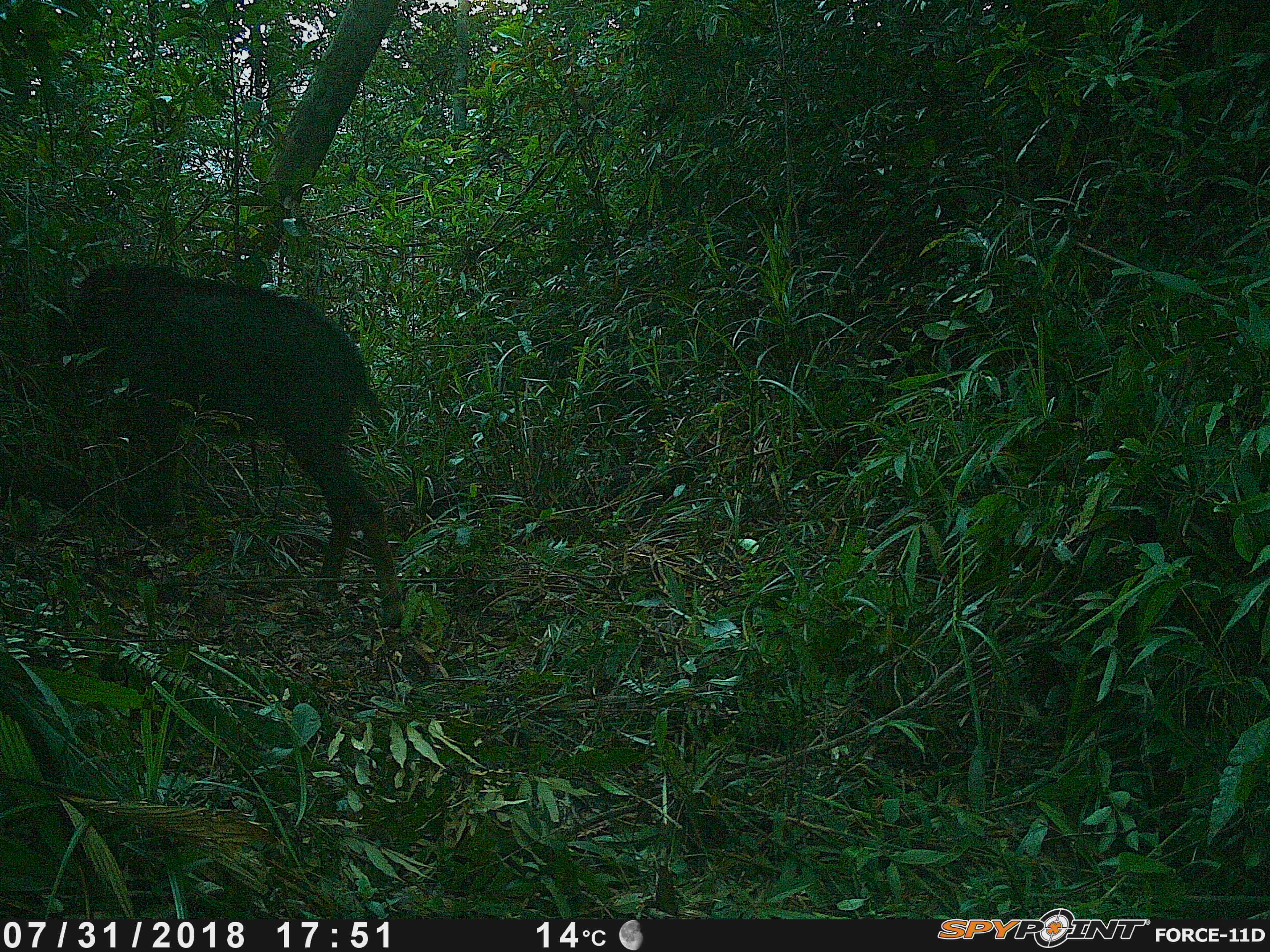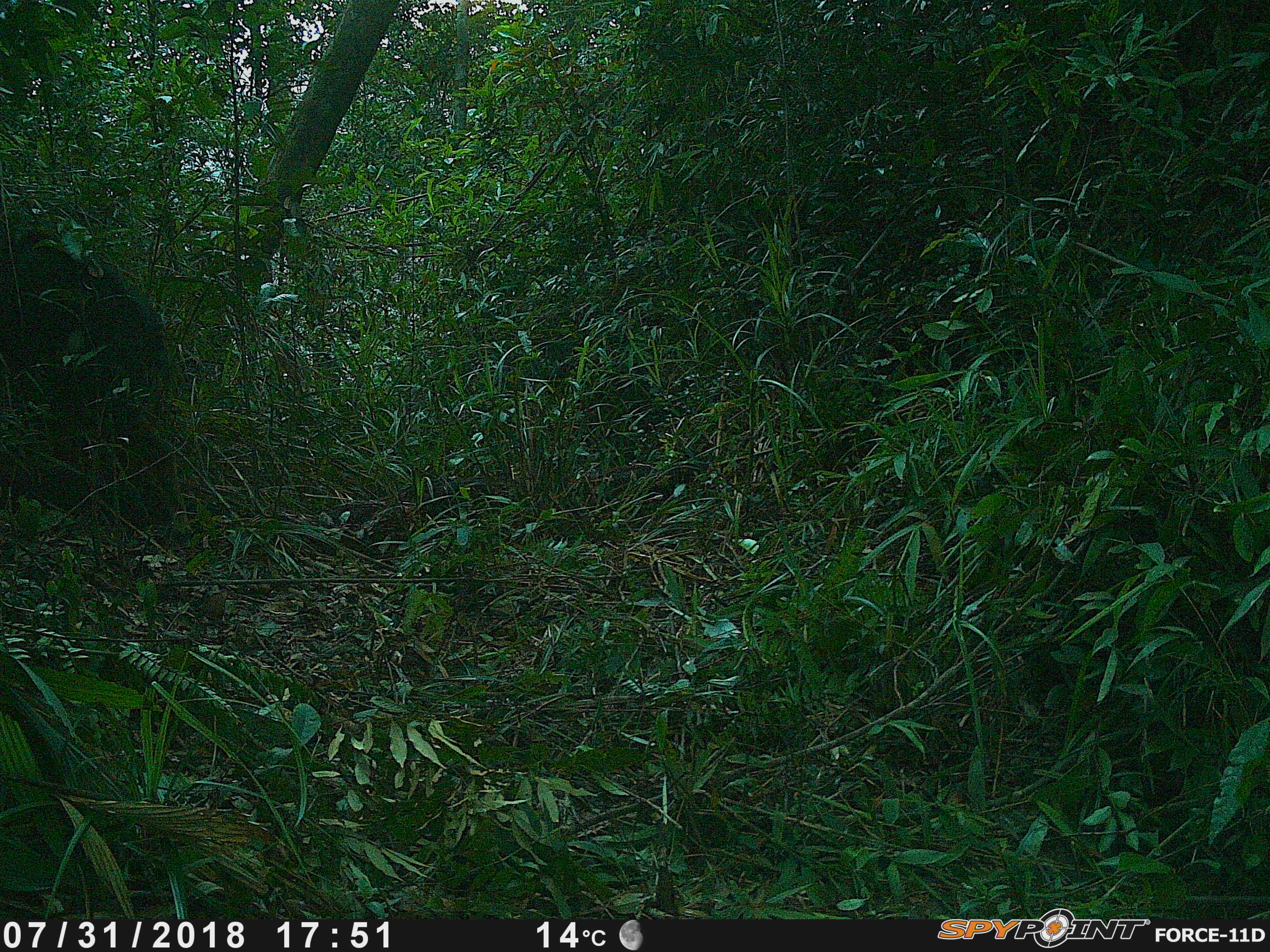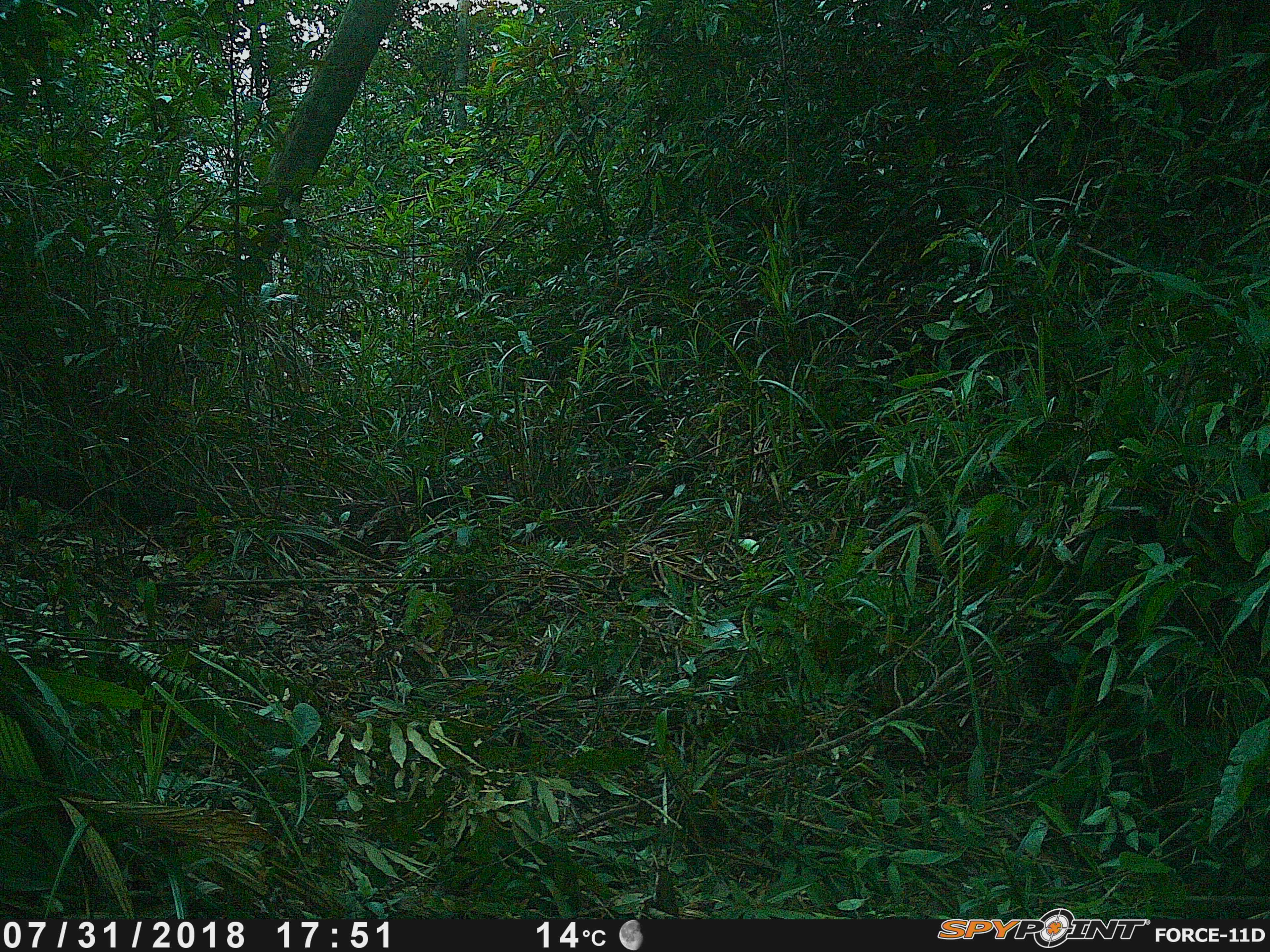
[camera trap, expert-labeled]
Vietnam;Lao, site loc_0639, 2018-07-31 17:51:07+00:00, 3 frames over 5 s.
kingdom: Animalia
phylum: Chordata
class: Mammalia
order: Artiodactyla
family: Bovidae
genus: Capricornis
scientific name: Capricornis sumatraensis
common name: chinese serow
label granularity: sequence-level